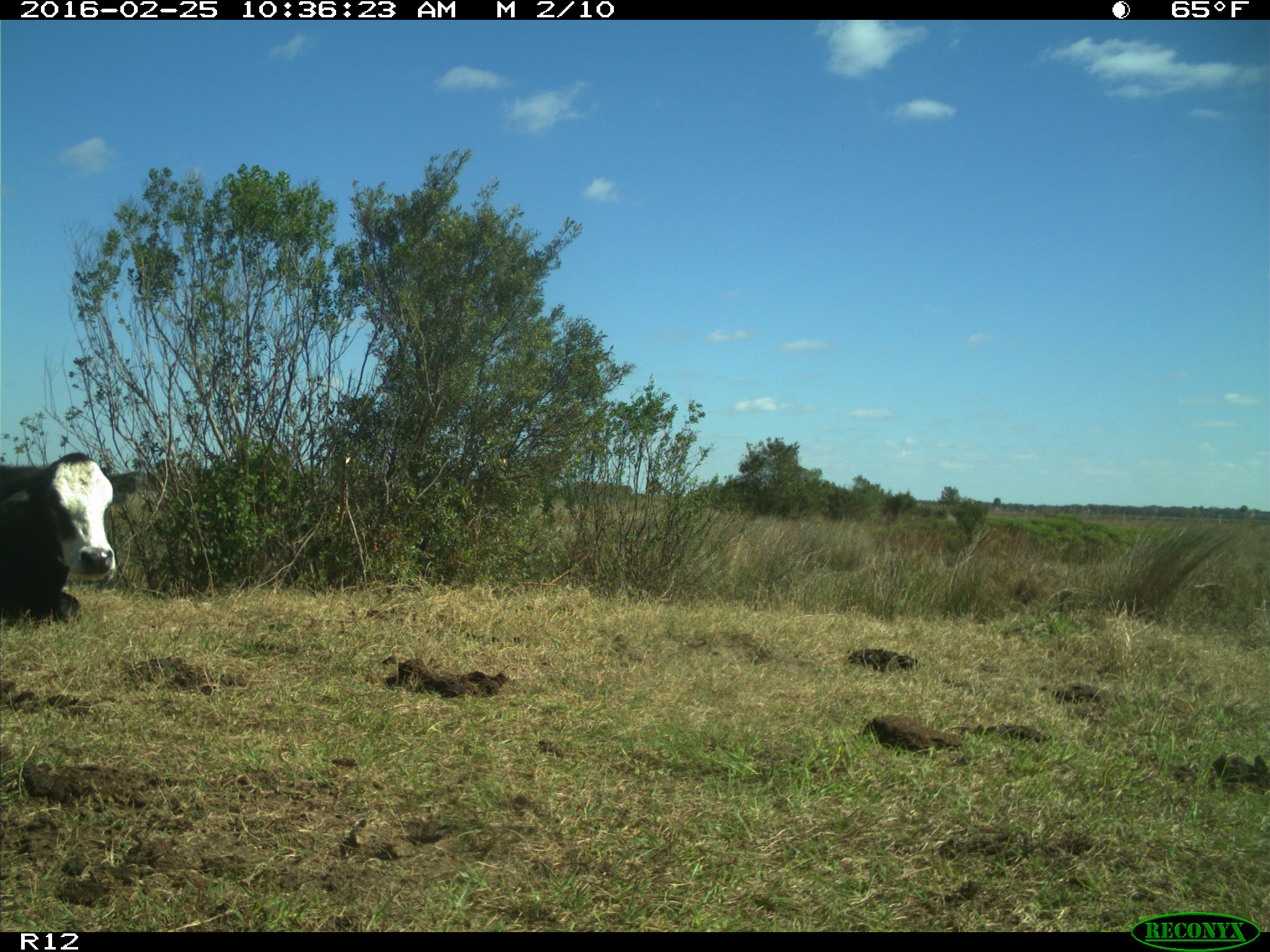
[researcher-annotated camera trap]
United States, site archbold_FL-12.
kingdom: Animalia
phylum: Chordata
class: Mammalia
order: Artiodactyla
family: Bovidae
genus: Bos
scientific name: Bos taurus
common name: domestic cow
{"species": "Bos taurus (domestic cow)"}